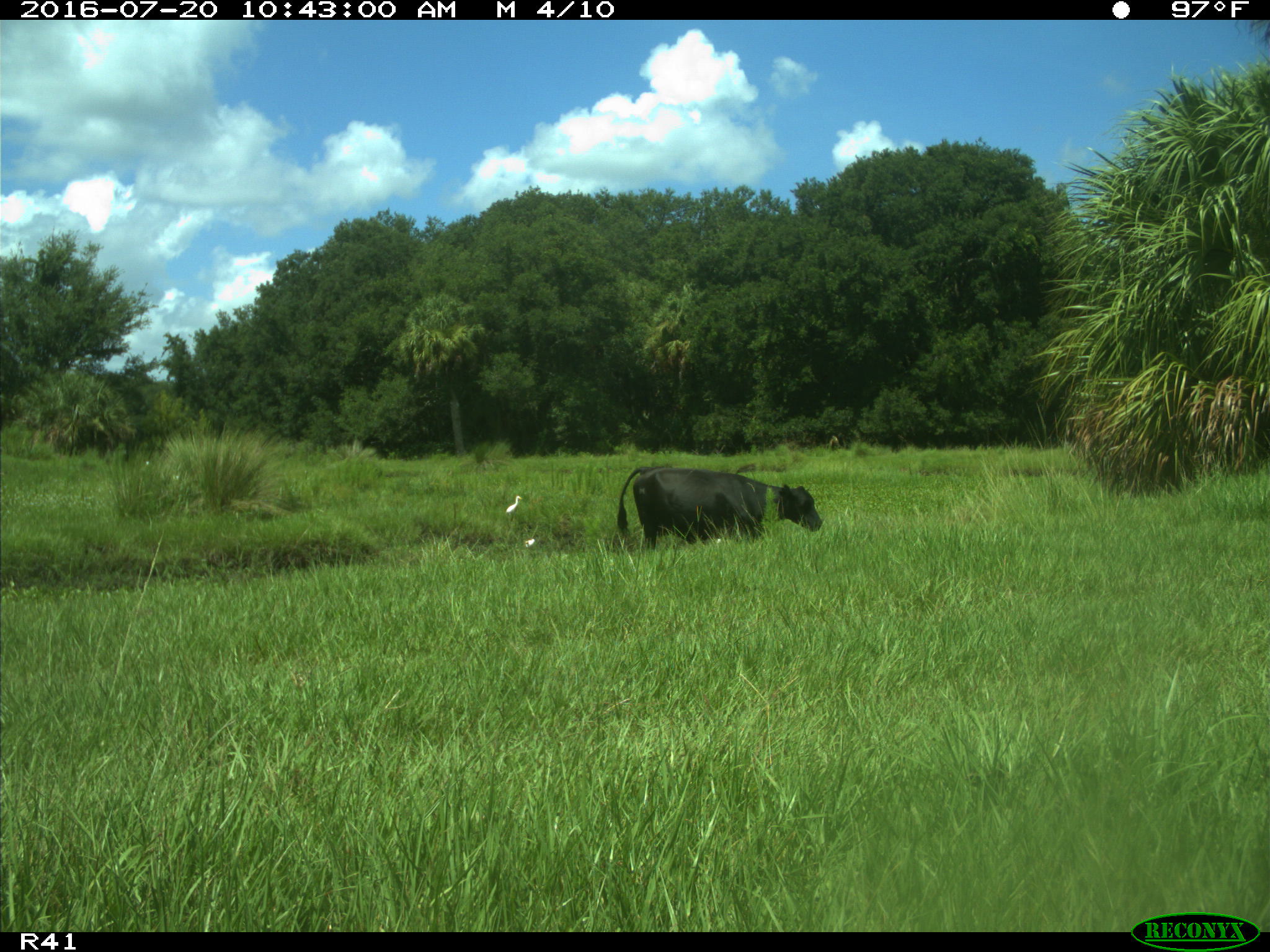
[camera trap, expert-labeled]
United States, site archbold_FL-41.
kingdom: Animalia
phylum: Chordata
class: Mammalia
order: Artiodactyla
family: Bovidae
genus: Bos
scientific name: Bos taurus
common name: domestic cow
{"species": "Bos taurus (domestic cow)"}